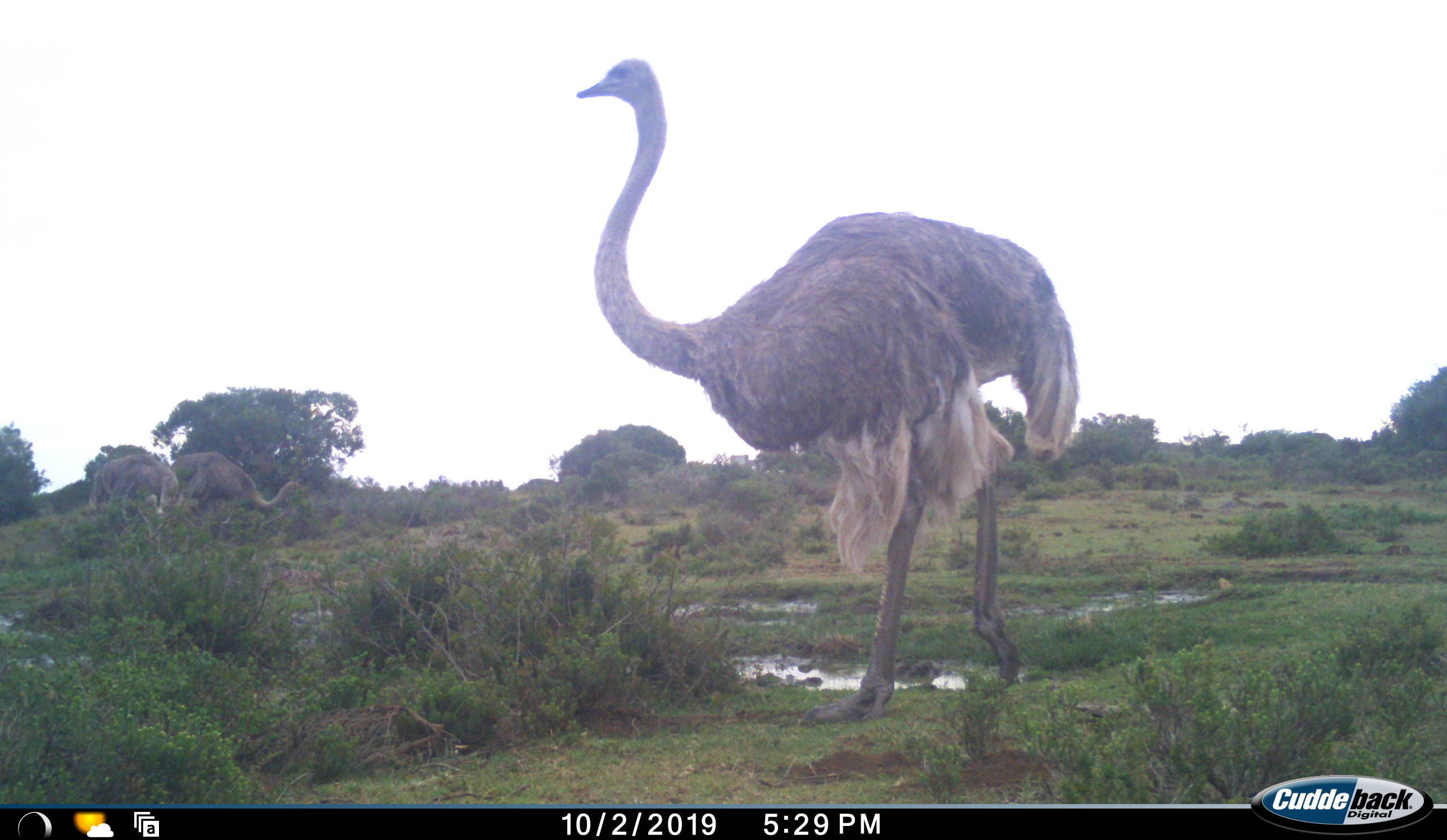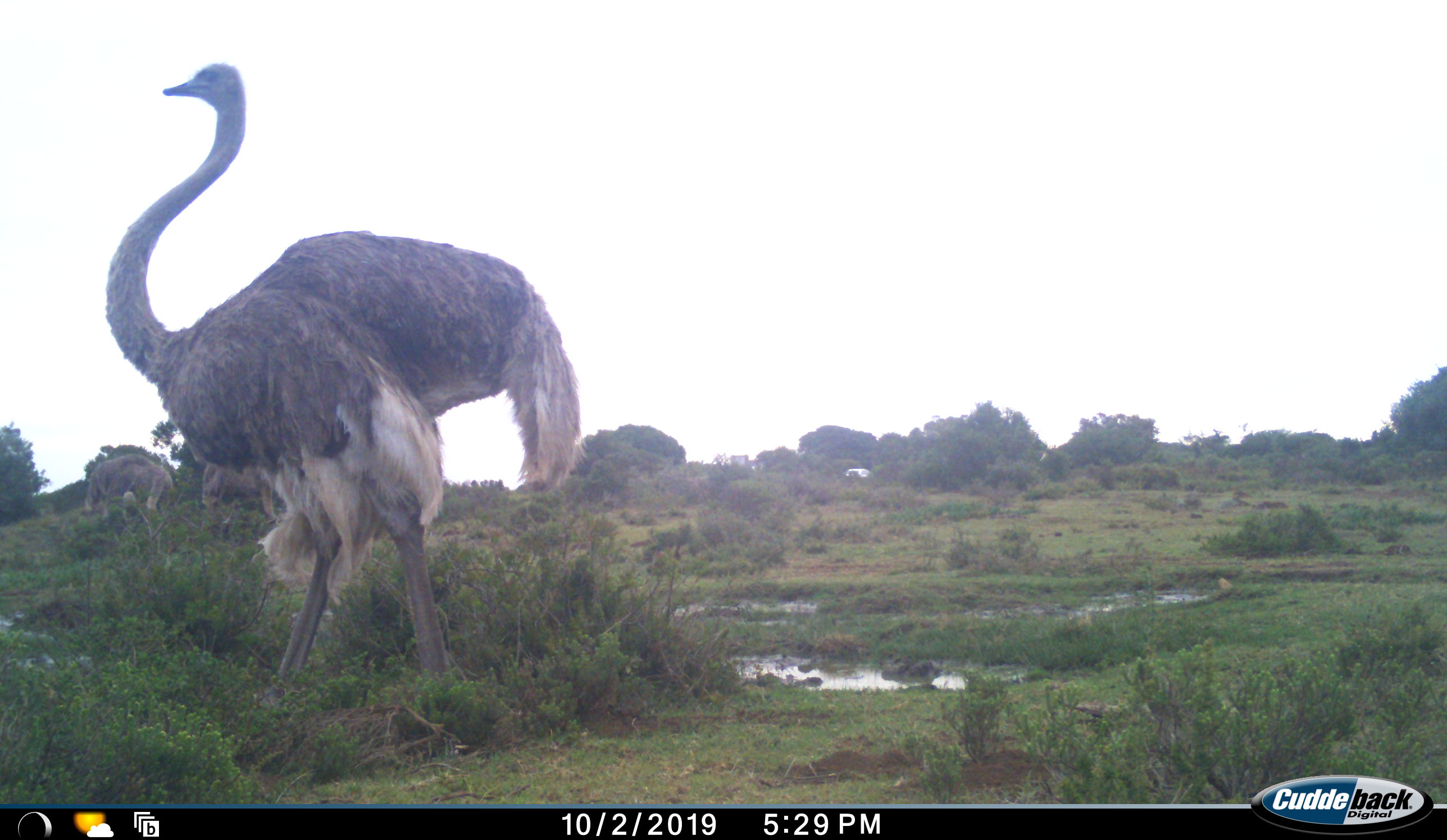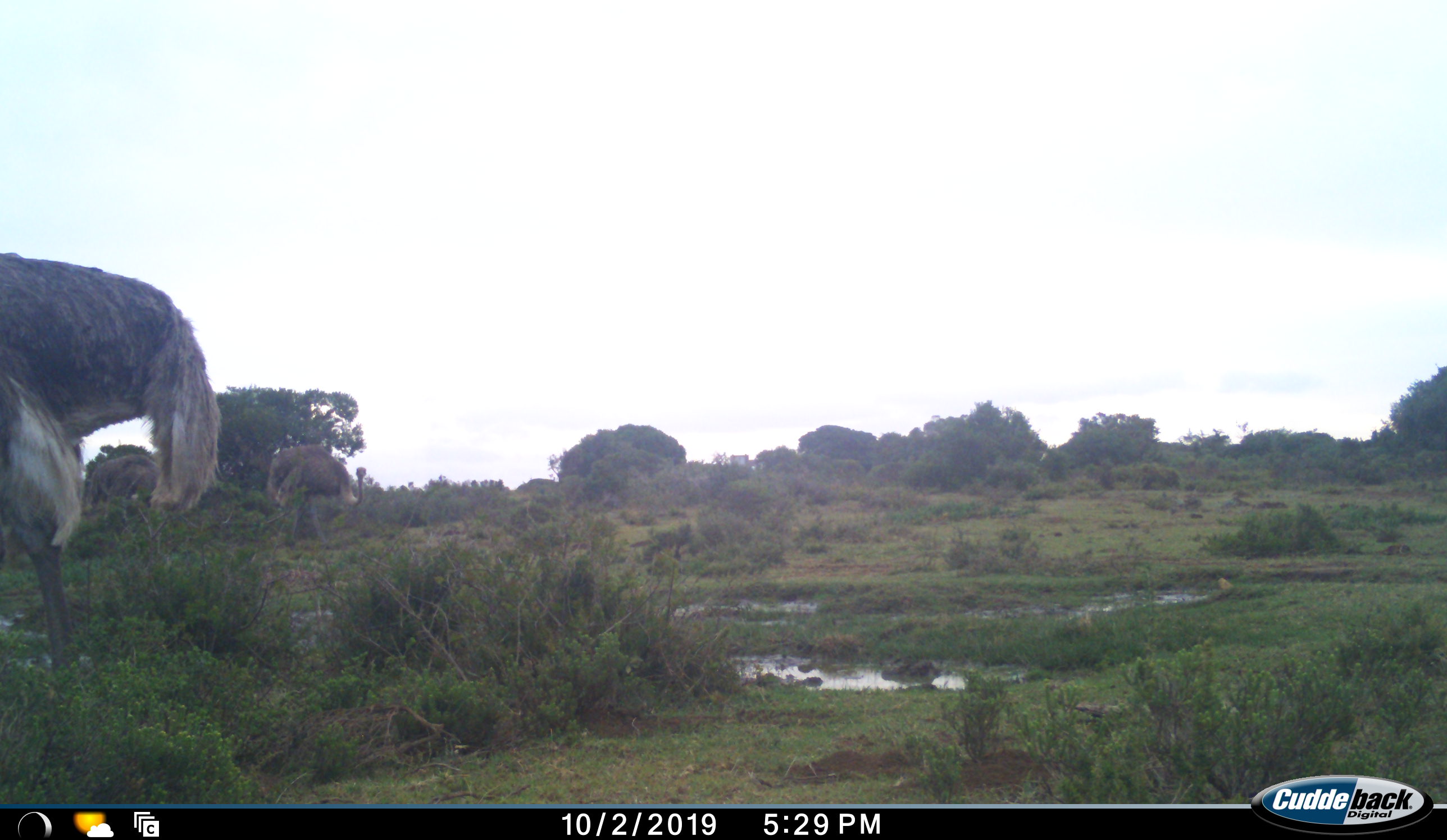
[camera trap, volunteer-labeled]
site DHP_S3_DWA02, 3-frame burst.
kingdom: Animalia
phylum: Chordata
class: Aves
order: Struthioniformes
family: Struthionidae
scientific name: Struthionidae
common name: ostrich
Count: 3.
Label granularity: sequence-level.